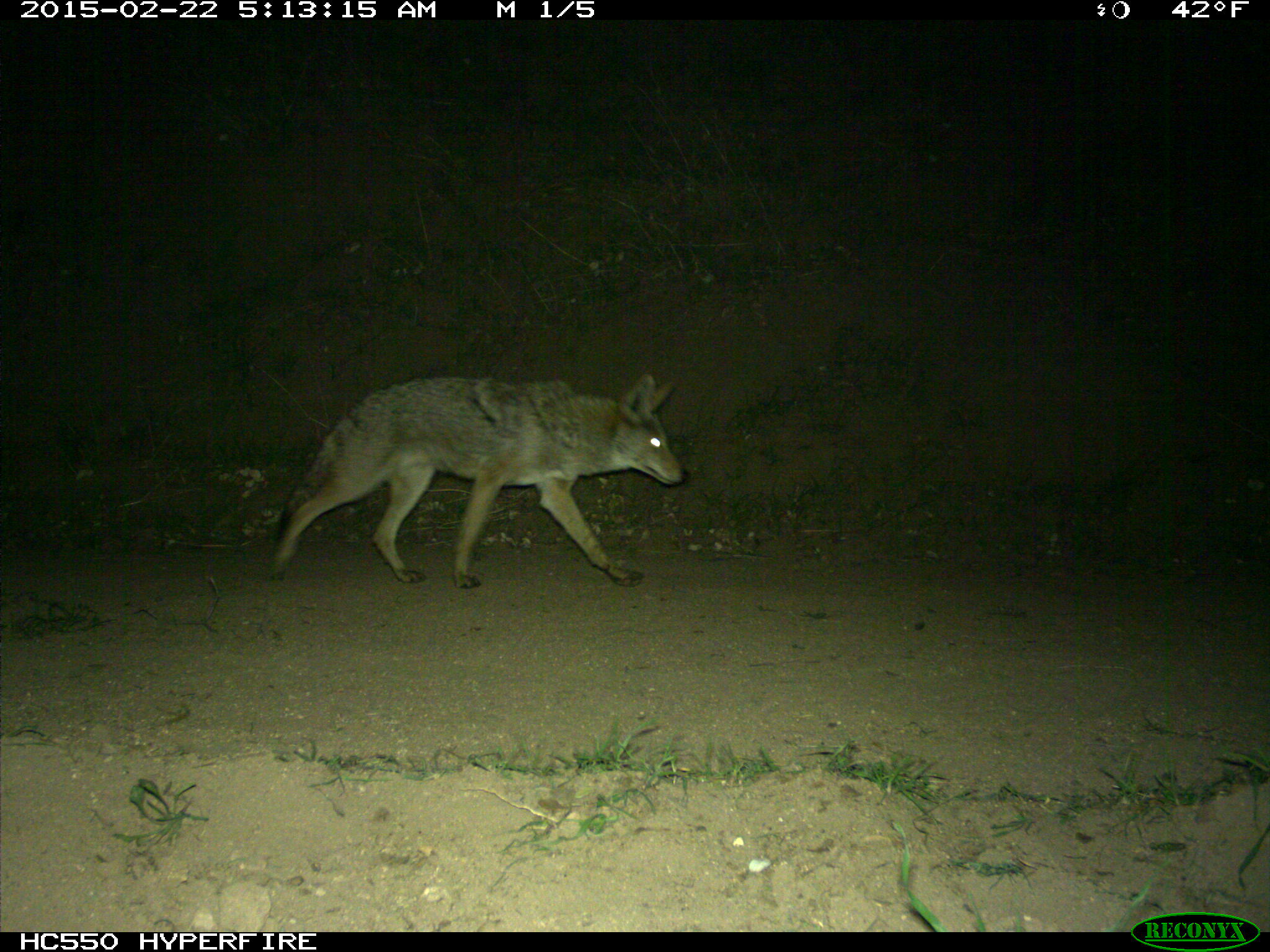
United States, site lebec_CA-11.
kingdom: Animalia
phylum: Chordata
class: Mammalia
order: Carnivora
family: Canidae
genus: Canis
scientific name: Canis latrans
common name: coyote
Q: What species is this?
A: Canis latrans (coyote).